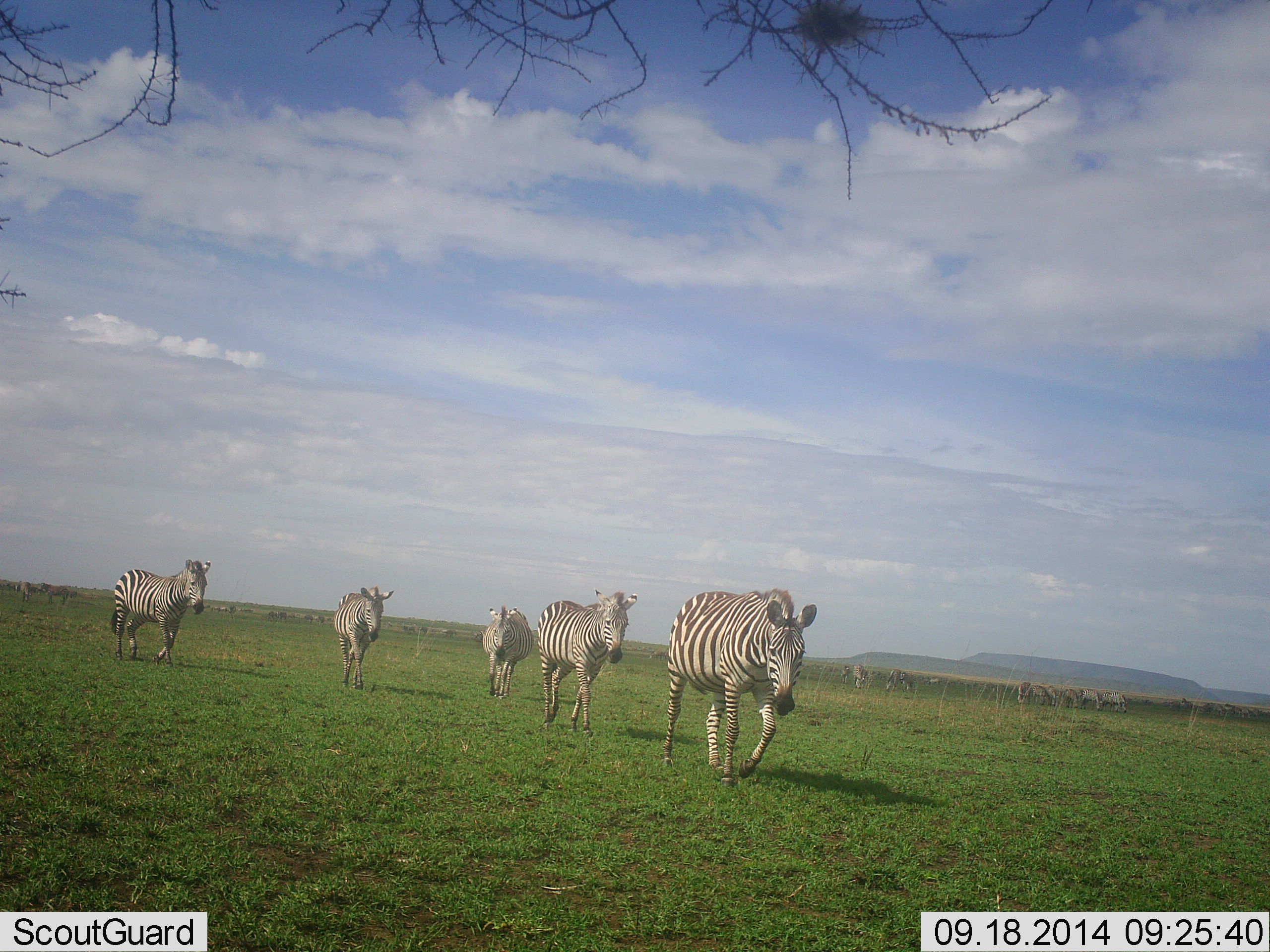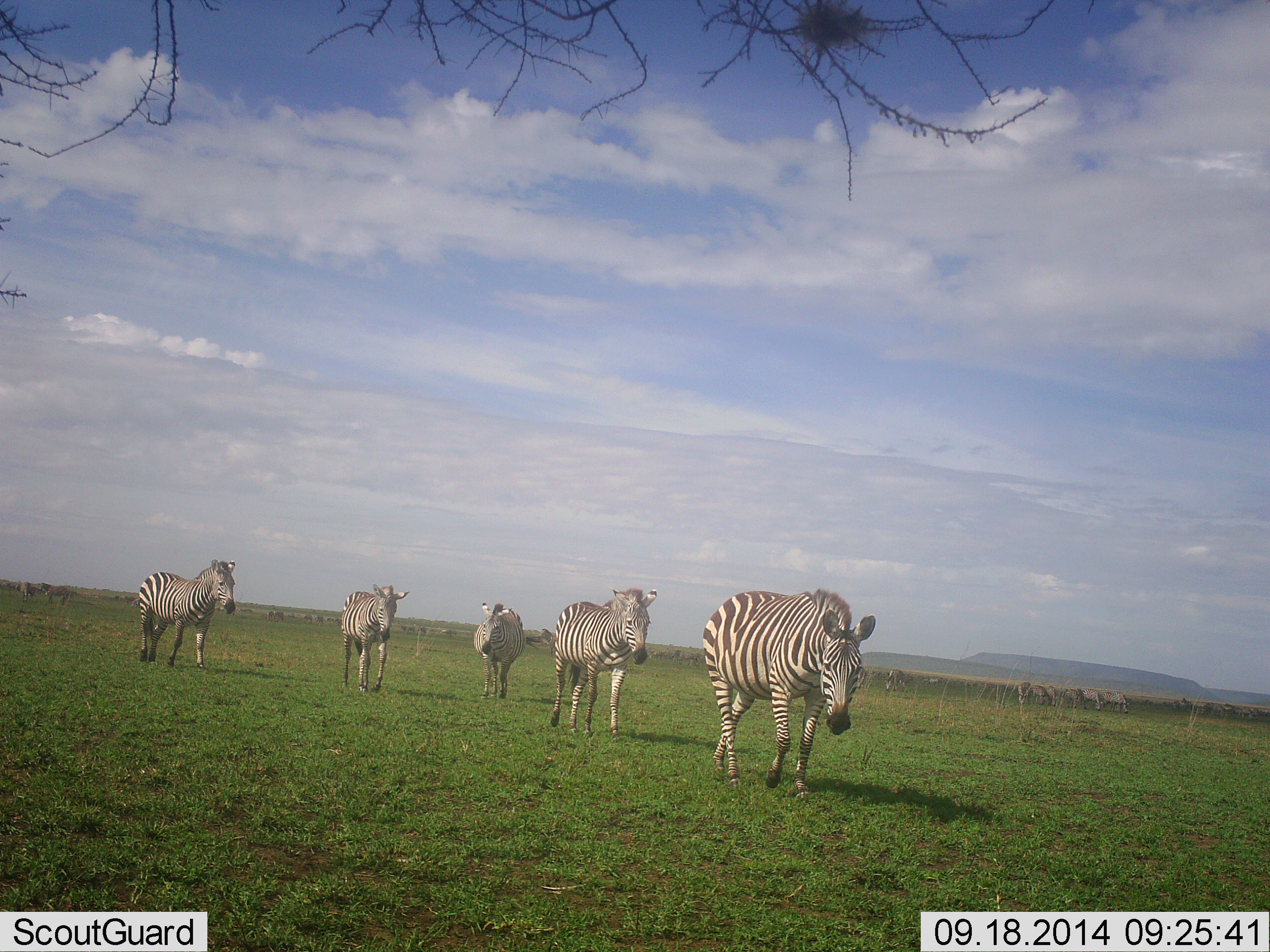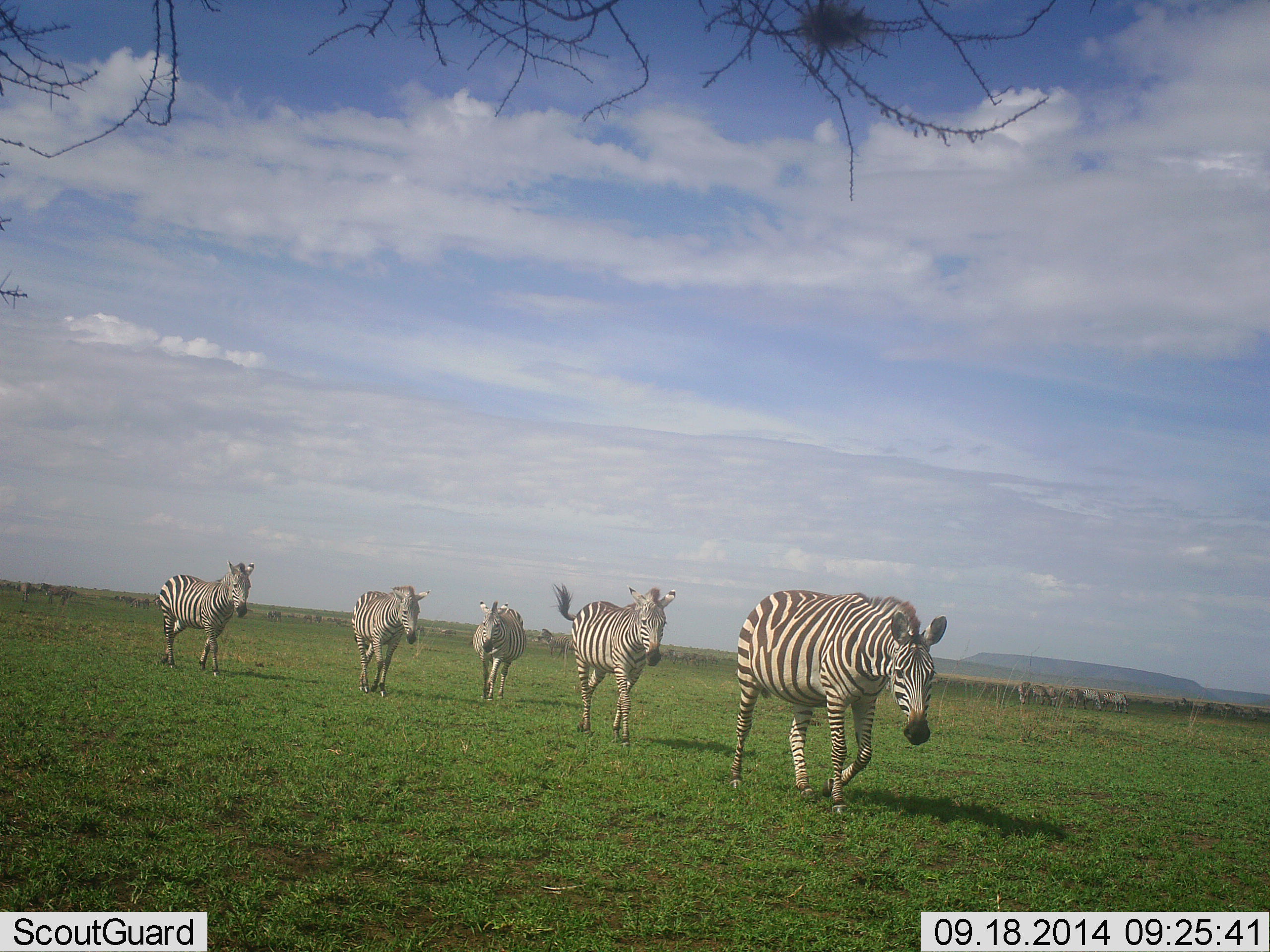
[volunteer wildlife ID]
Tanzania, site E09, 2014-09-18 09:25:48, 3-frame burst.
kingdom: Animalia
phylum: Chordata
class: Mammalia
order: Perissodactyla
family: Equidae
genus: Equus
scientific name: Equus quagga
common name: plains zebra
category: zebra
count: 5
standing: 10%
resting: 0%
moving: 100%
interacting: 0%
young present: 0%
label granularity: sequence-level